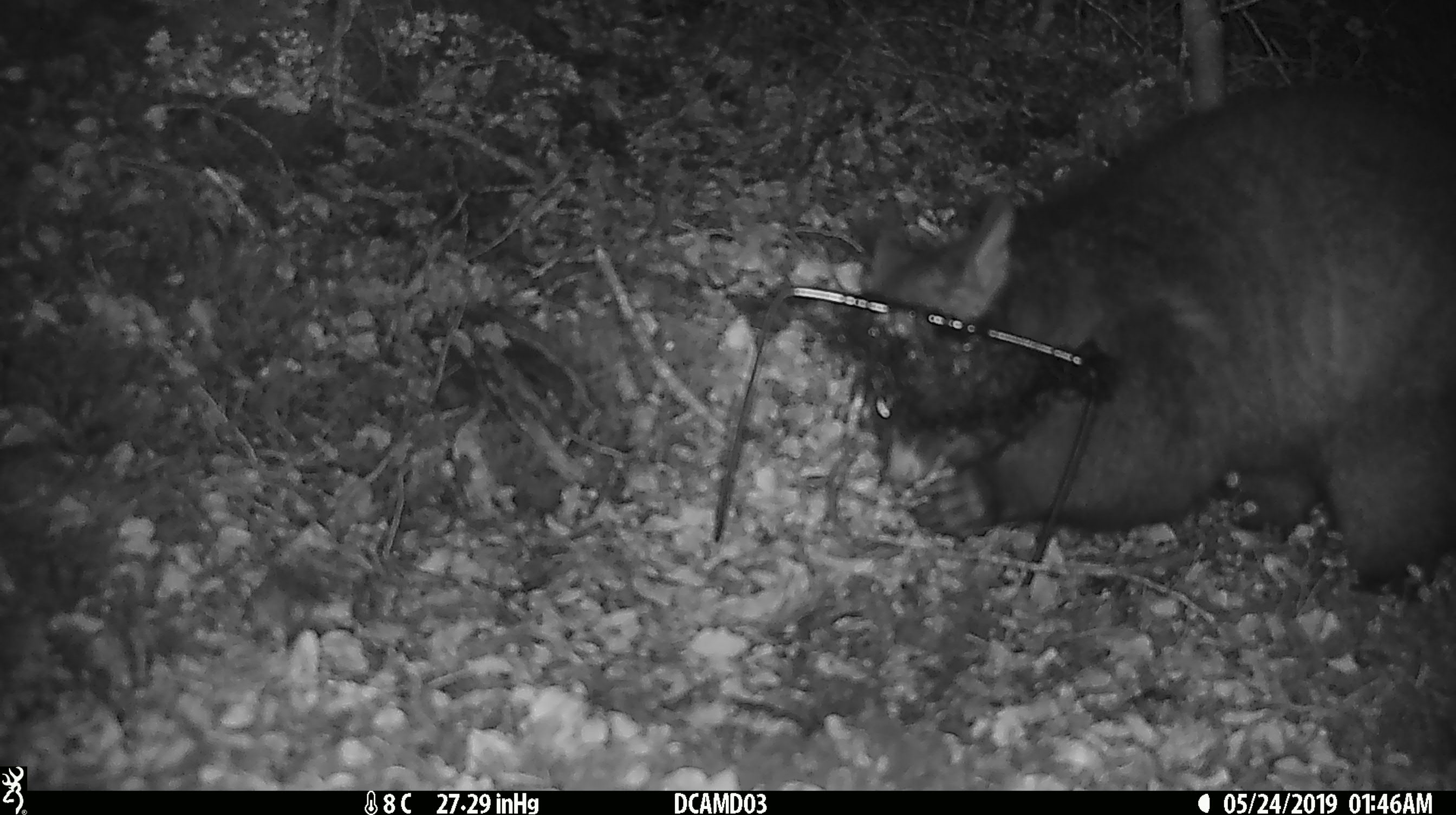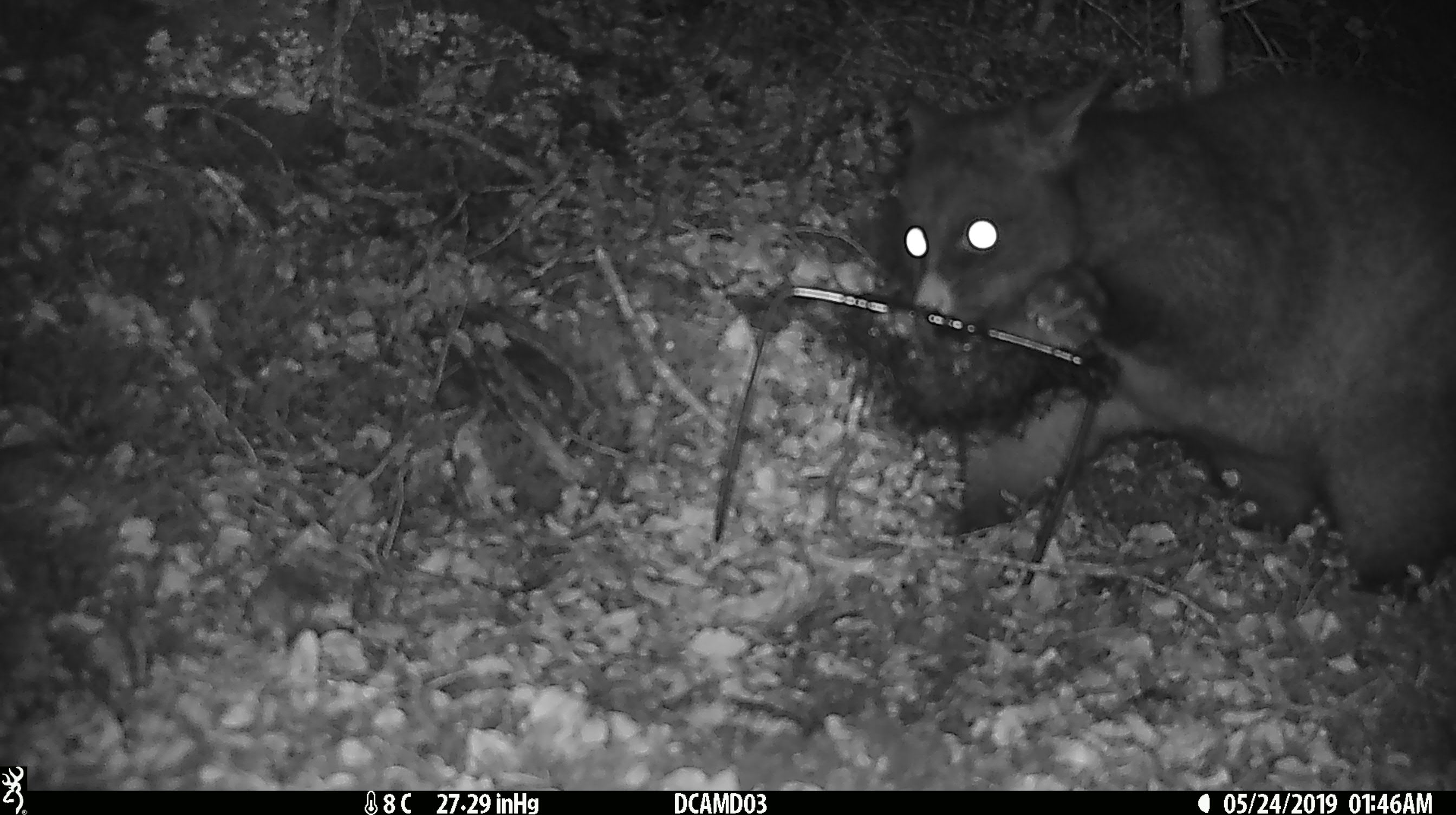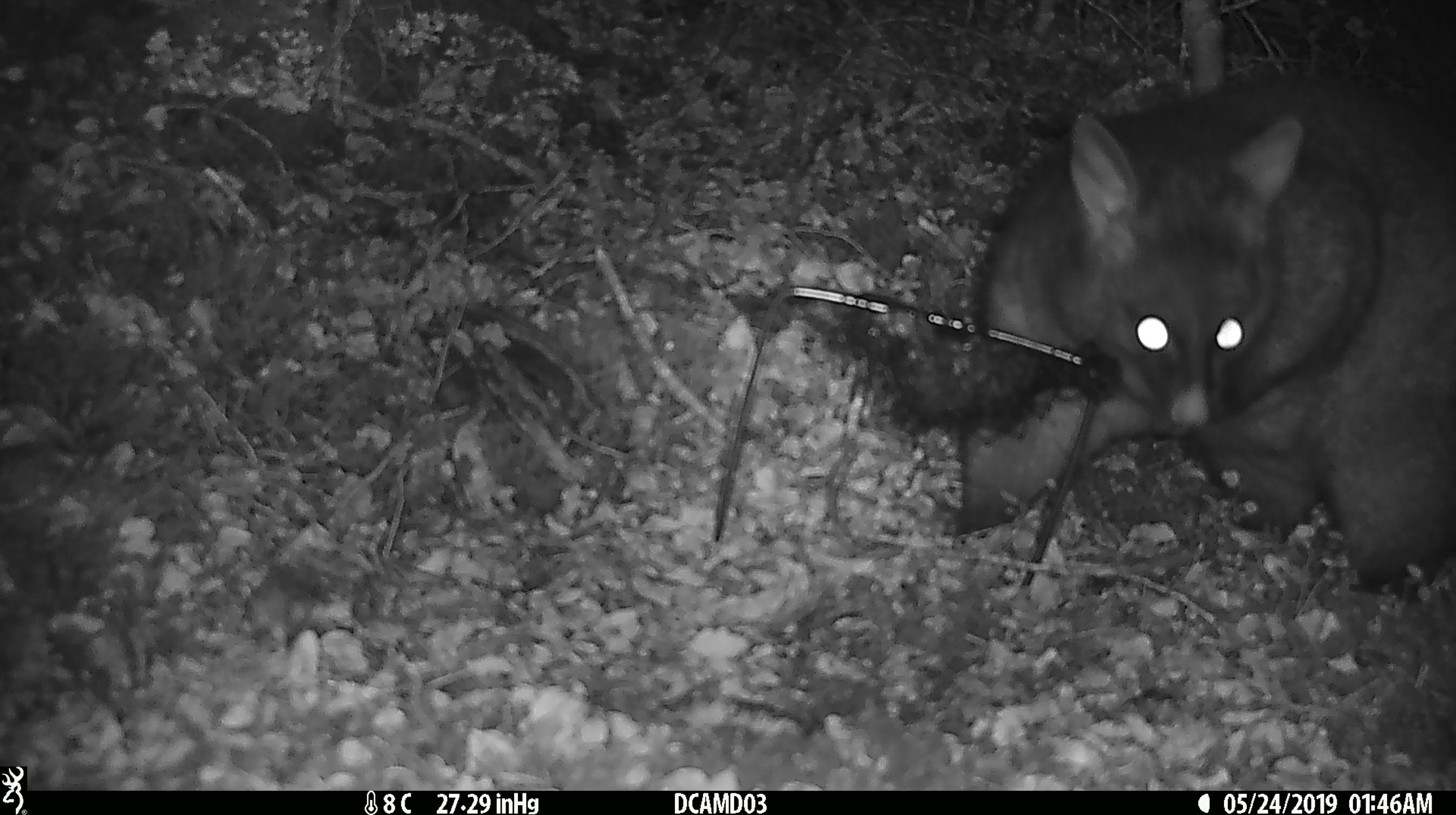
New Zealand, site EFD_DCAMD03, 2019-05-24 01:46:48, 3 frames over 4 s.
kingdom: Animalia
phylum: Chordata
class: Mammalia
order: Diprotodontia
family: Phalangeridae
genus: Trichosurus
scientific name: Trichosurus vulpecula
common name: common brushtail possum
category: possum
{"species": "possum (common brushtail possum) (Trichosurus vulpecula)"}